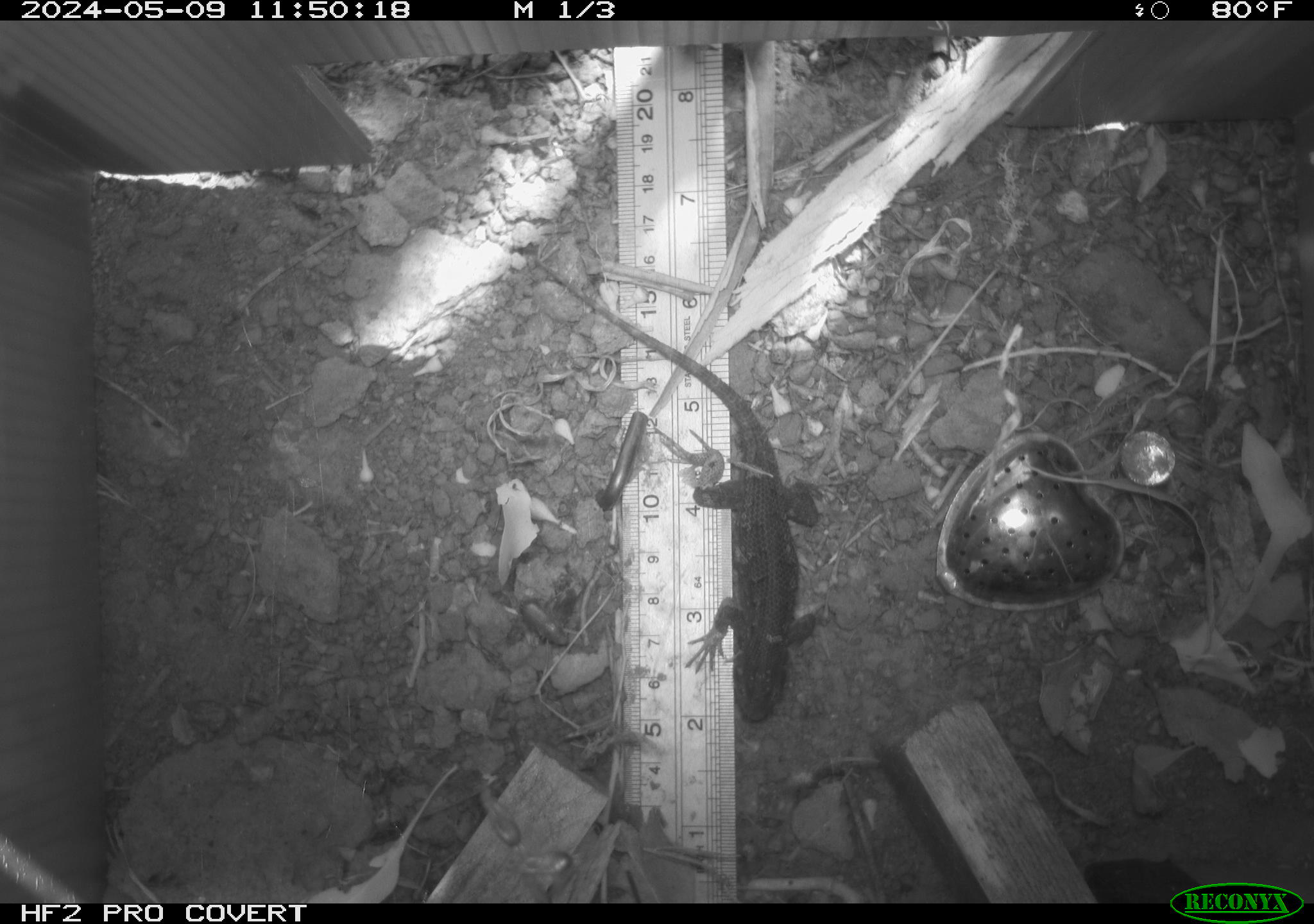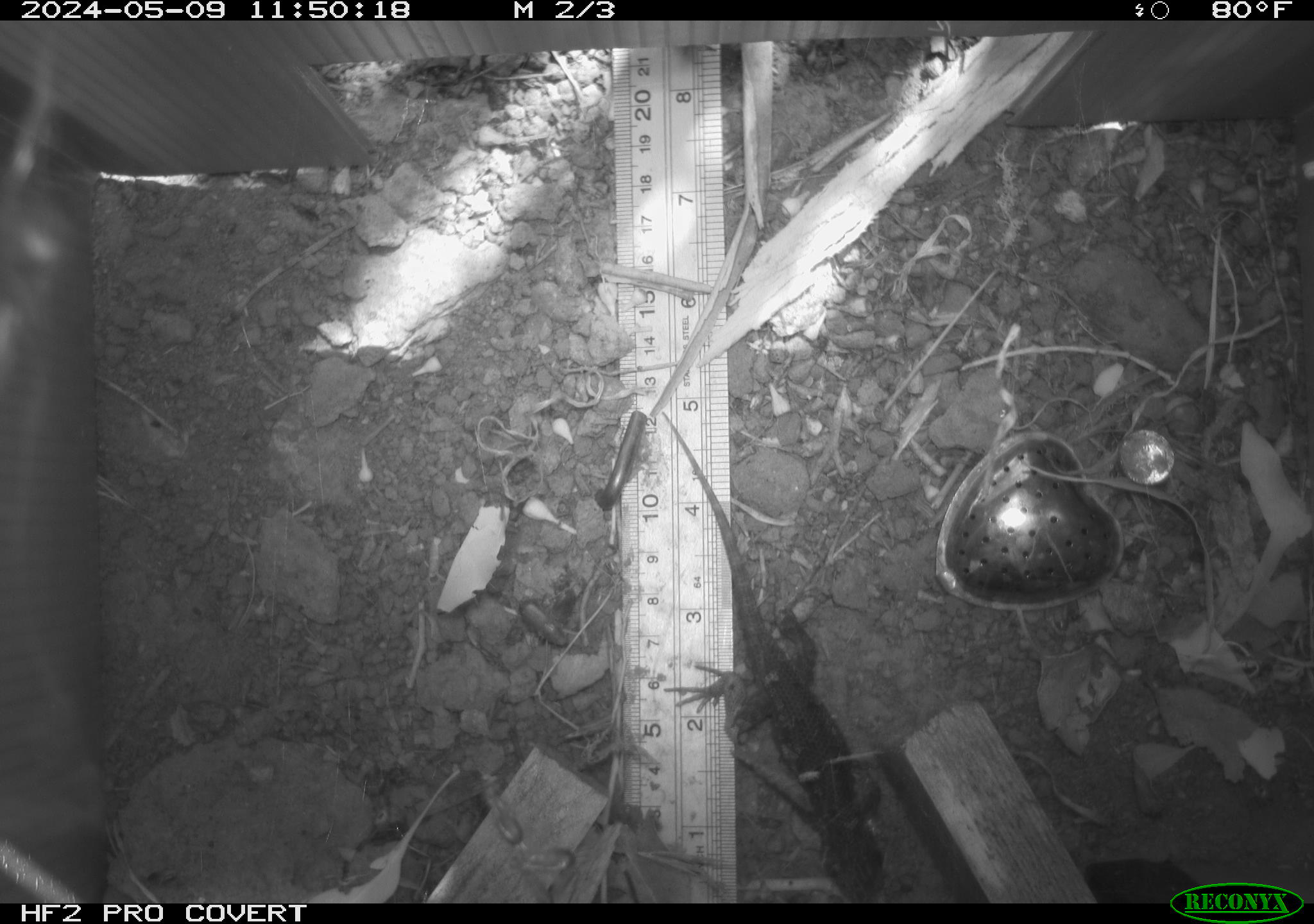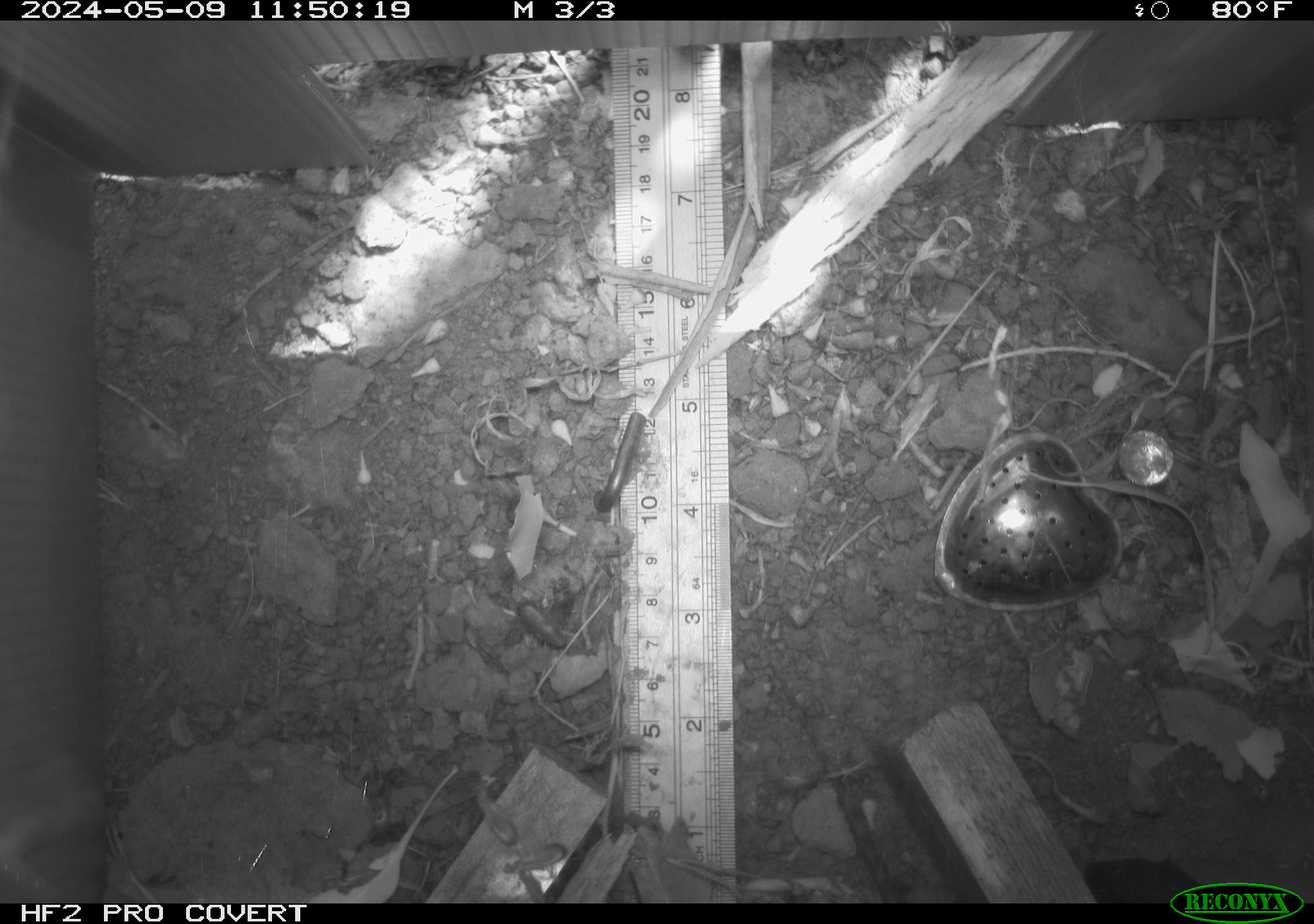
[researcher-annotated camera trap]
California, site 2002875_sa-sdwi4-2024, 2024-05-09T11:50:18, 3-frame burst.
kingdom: Animalia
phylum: Chordata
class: Reptilia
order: Squamata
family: Phrynosomatidae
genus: Sceloporus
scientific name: Sceloporus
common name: spiny lizards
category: sceloporus species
Sceloporus species (spiny lizards) (Sceloporus).